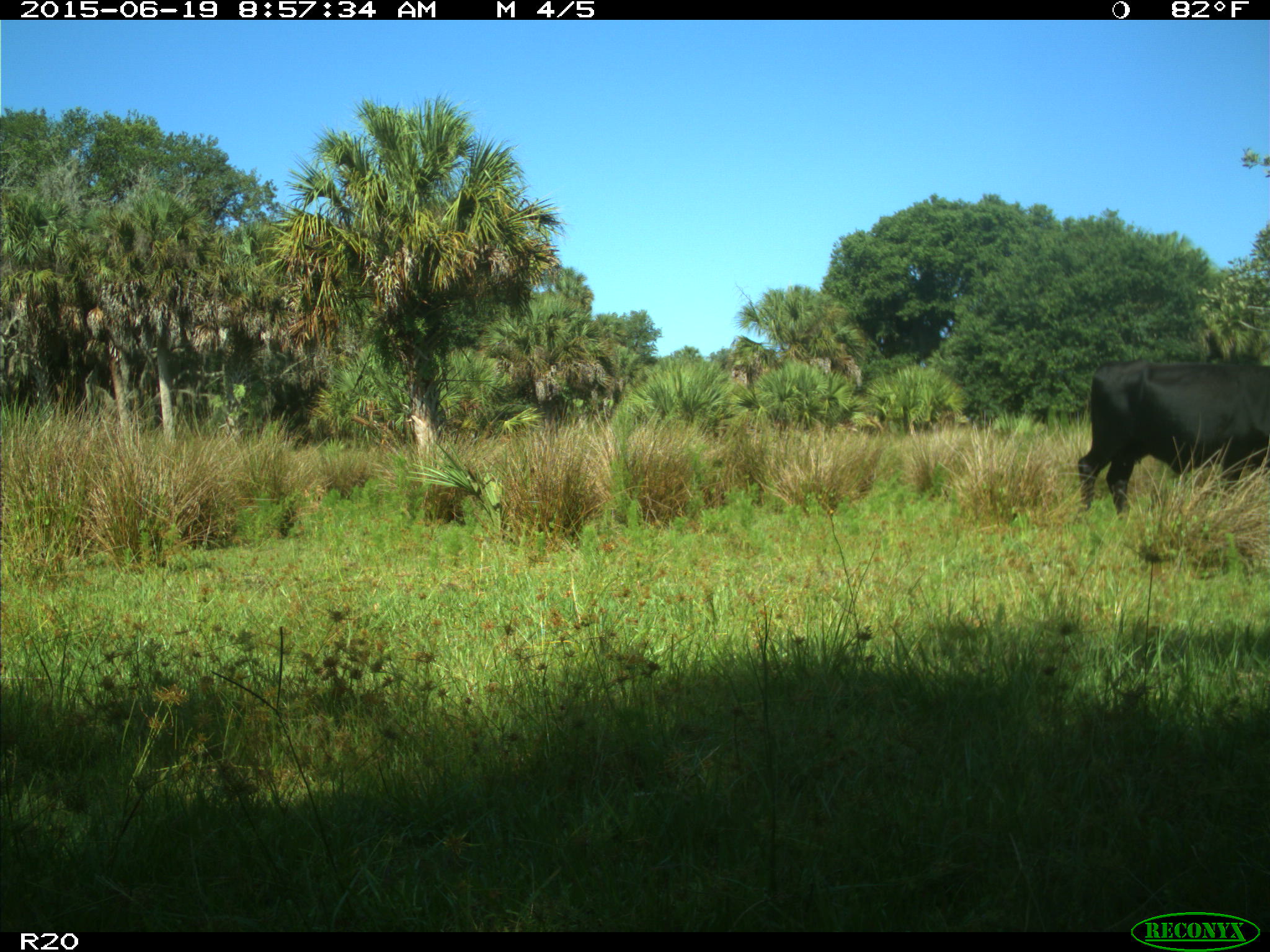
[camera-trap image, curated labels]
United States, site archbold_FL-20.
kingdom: Animalia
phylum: Chordata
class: Mammalia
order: Artiodactyla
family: Bovidae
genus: Bos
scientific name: Bos taurus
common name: domestic cow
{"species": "Bos taurus (domestic cow)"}